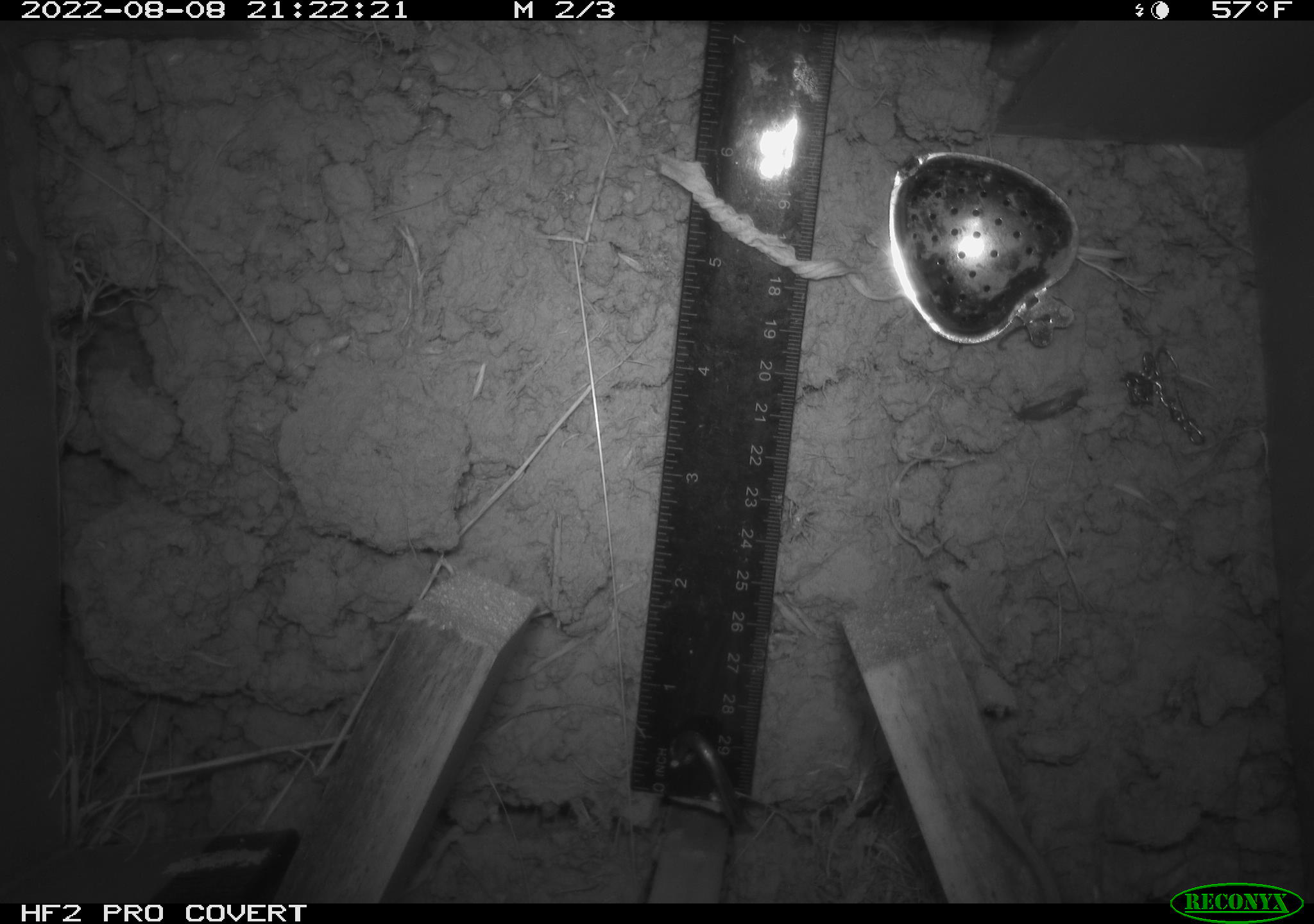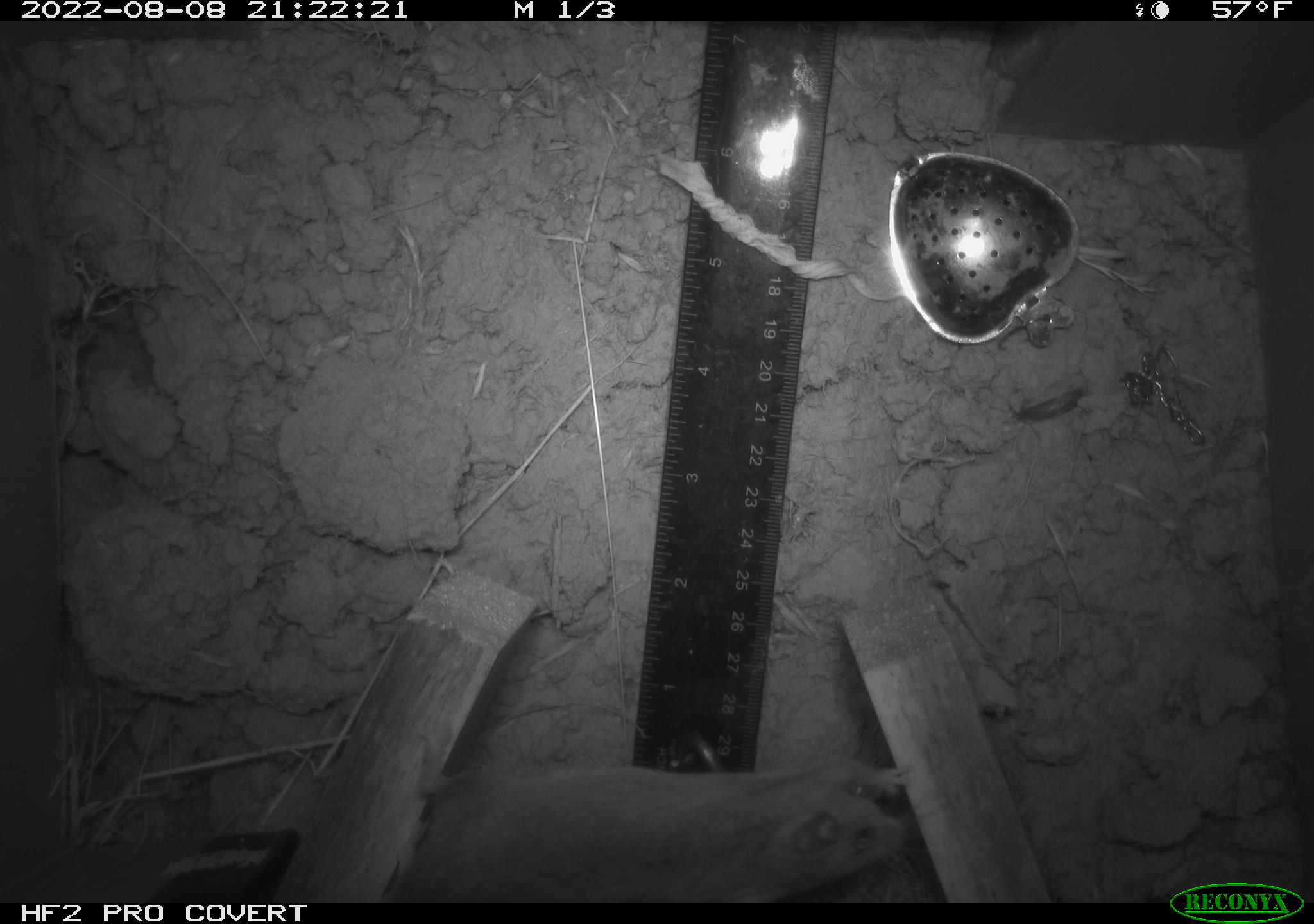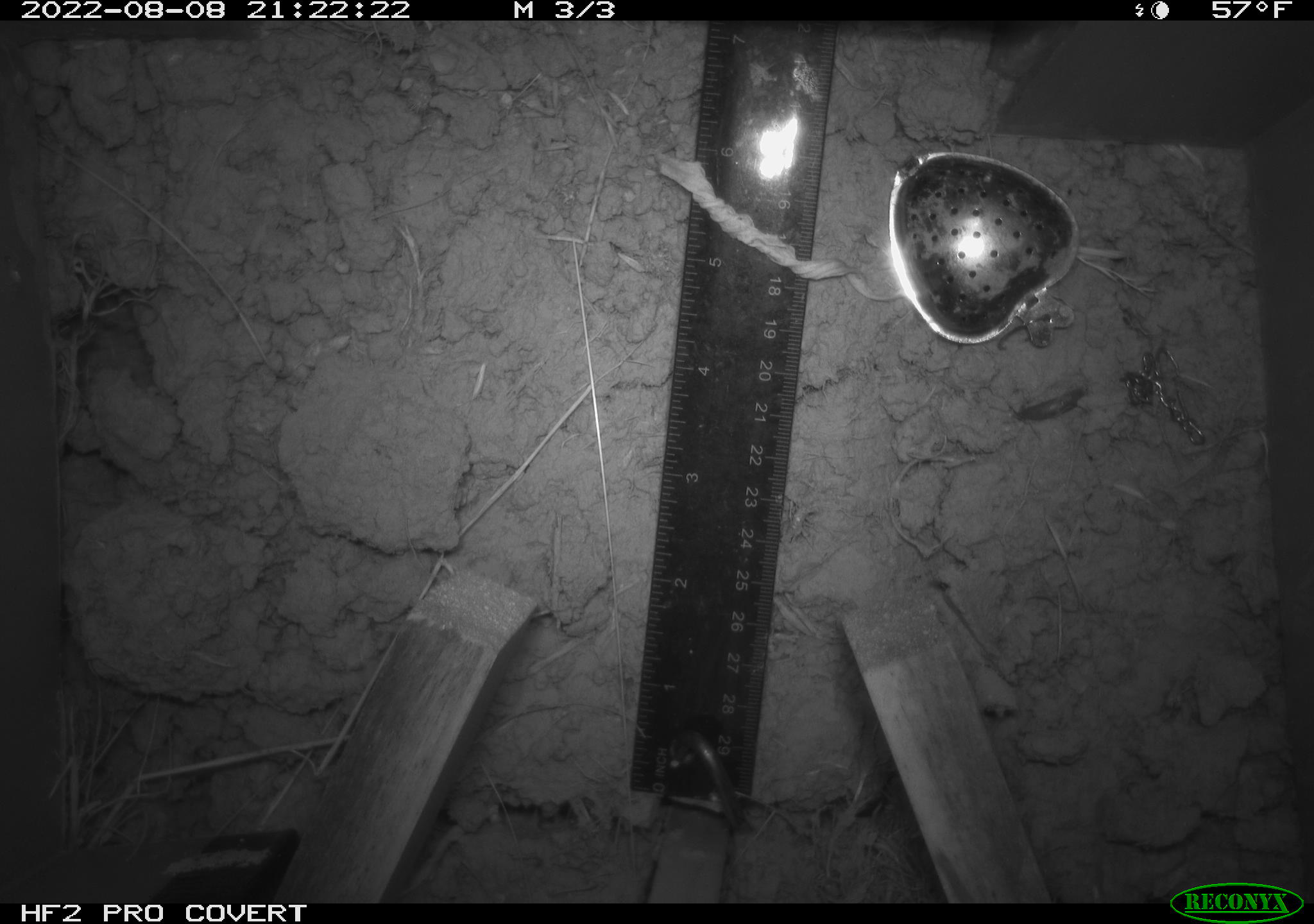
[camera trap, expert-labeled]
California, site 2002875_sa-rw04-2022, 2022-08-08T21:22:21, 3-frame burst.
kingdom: Animalia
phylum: Chordata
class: Mammalia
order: Rodentia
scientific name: Rodentia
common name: mouse species